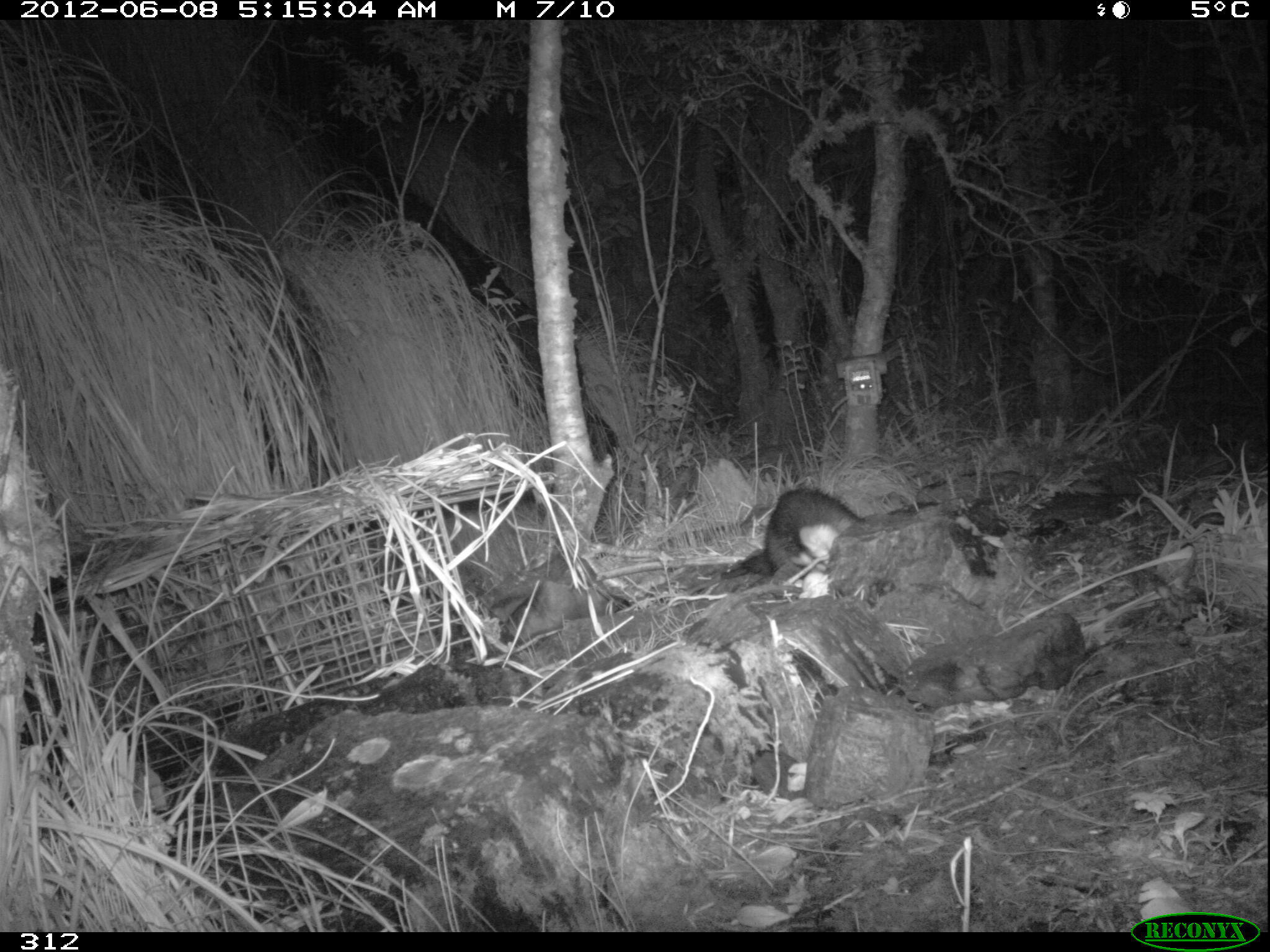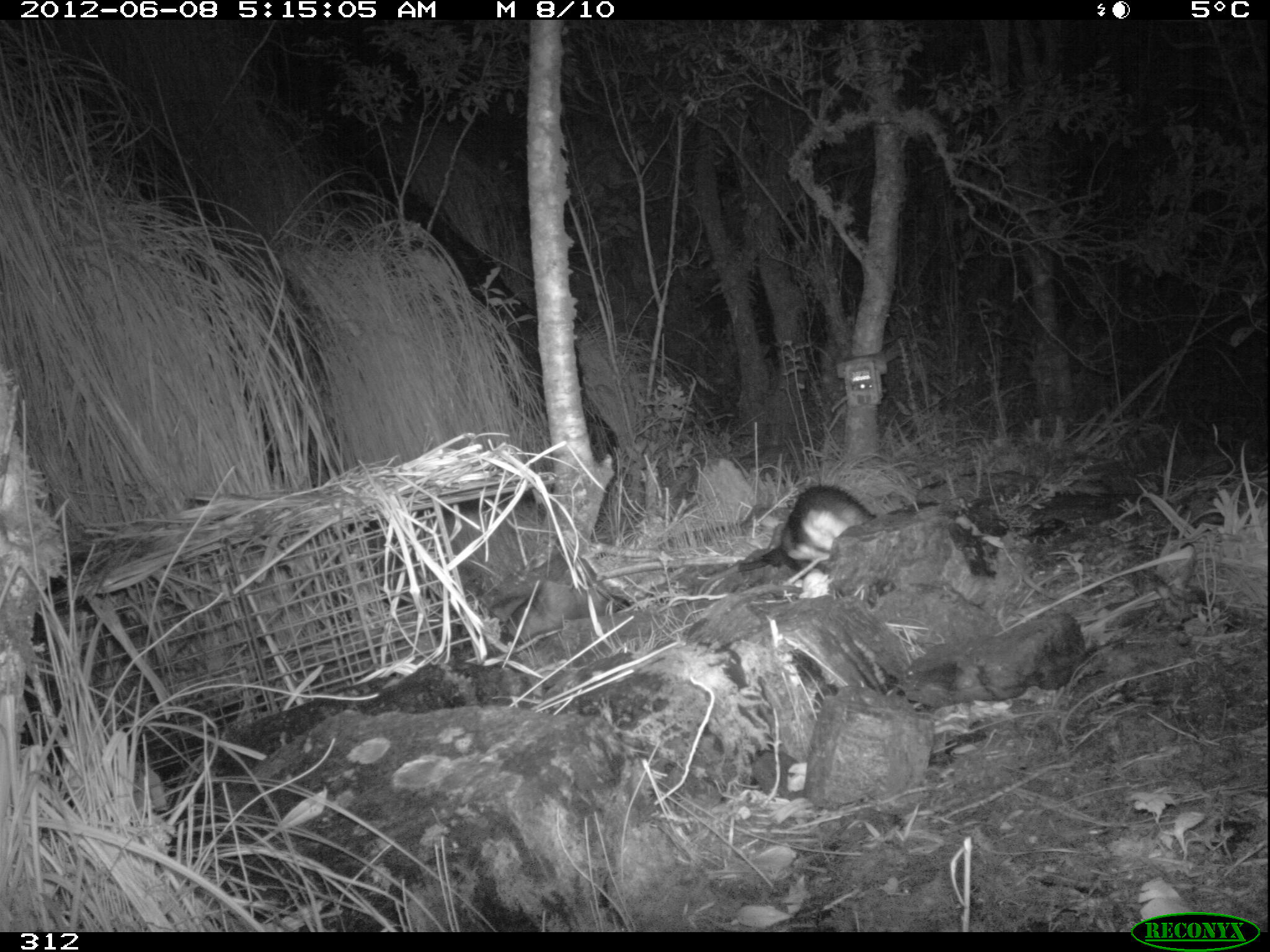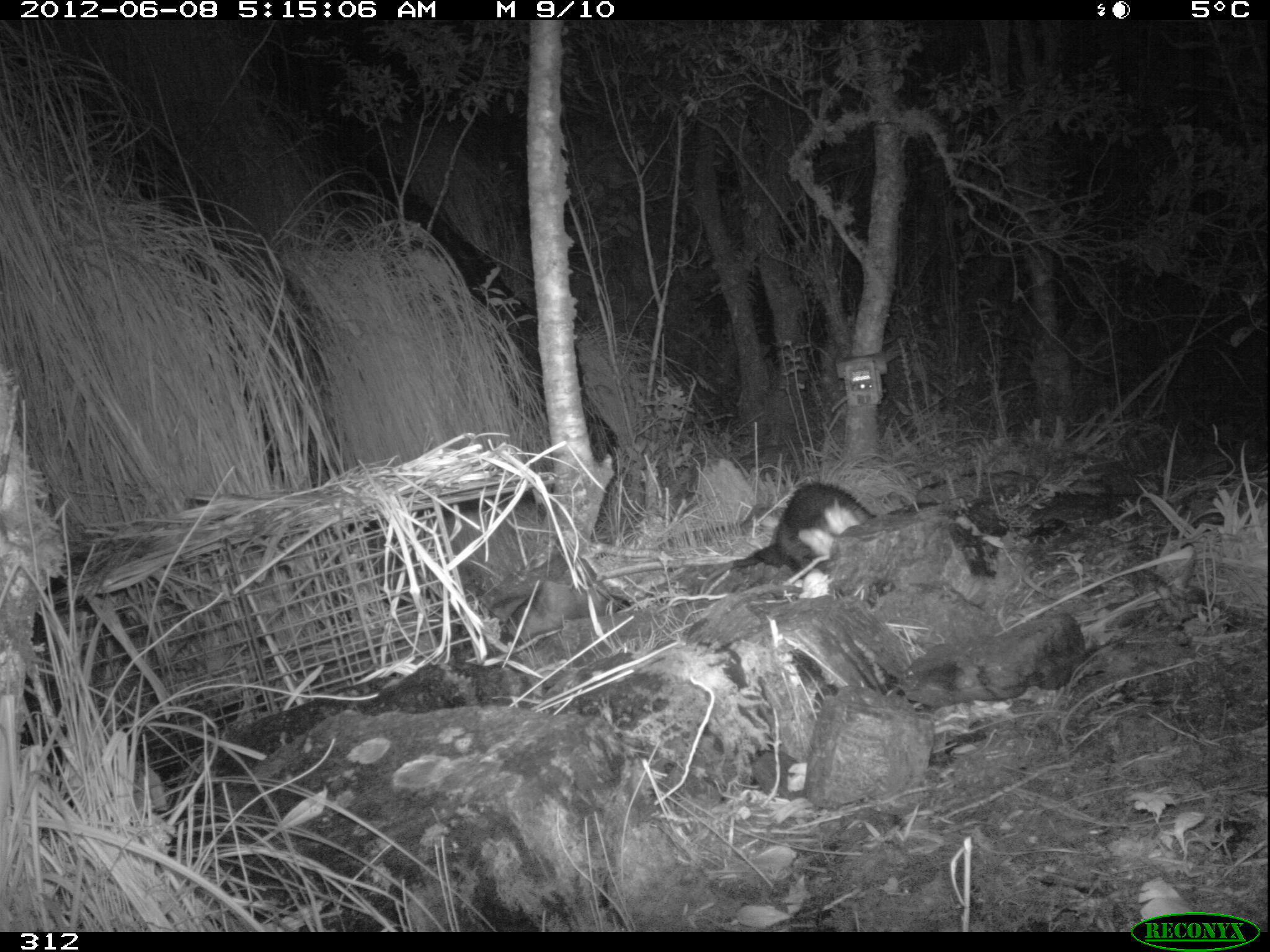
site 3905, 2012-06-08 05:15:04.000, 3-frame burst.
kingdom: Animalia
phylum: Chordata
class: Mammalia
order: Didelphimorphia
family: Didelphidae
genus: Didelphis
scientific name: Didelphis pernigra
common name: andean white-eared opossum